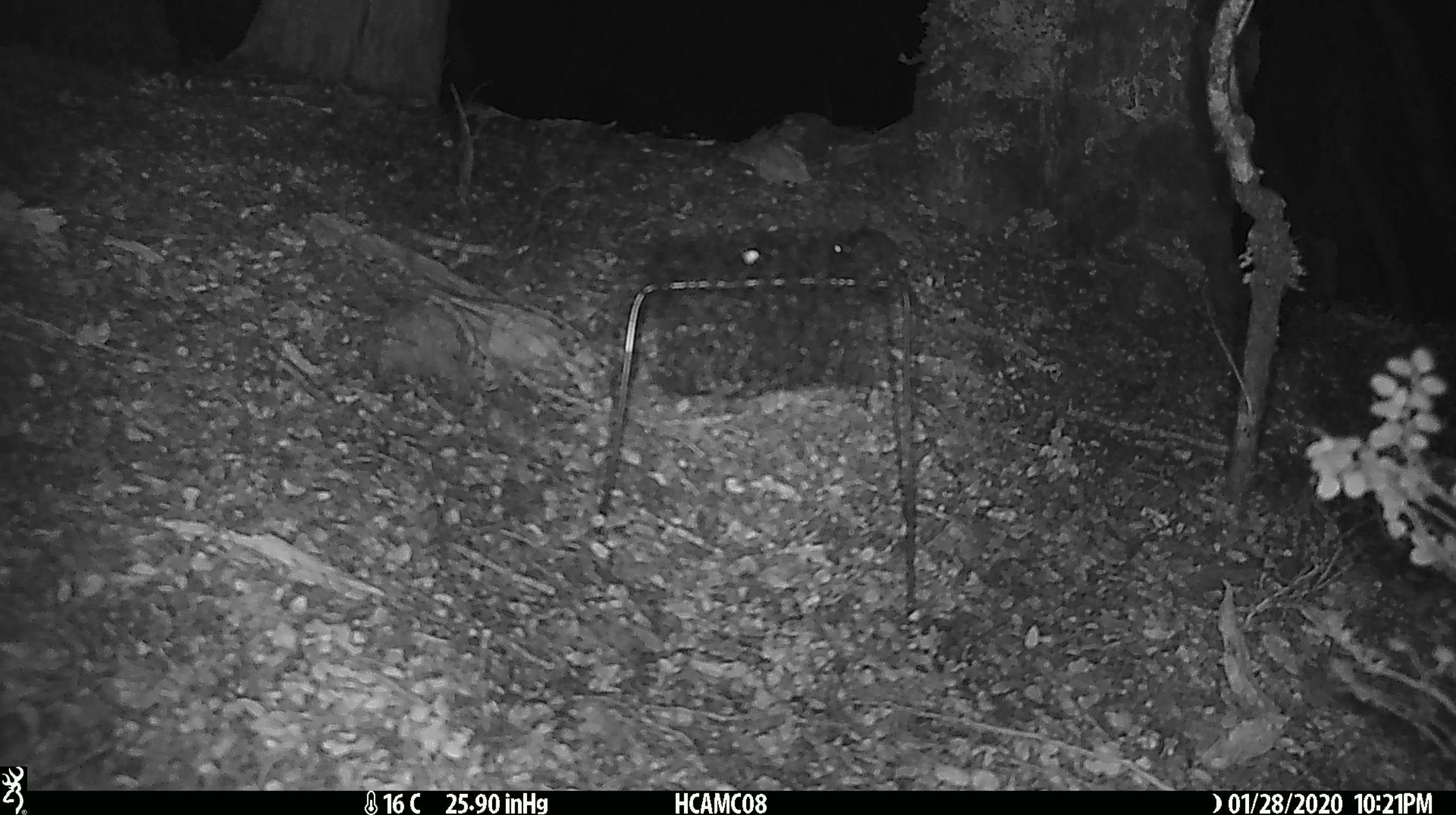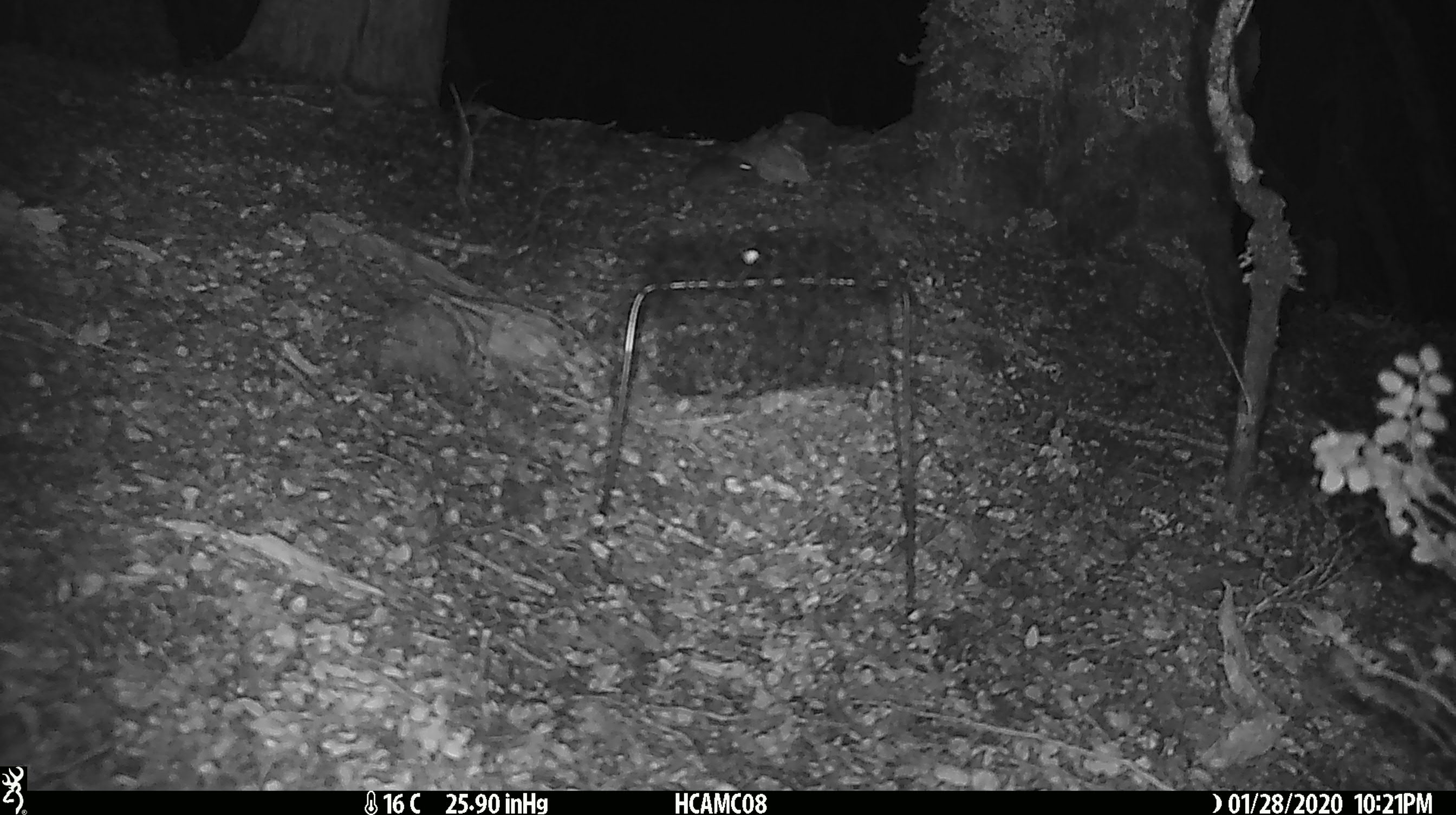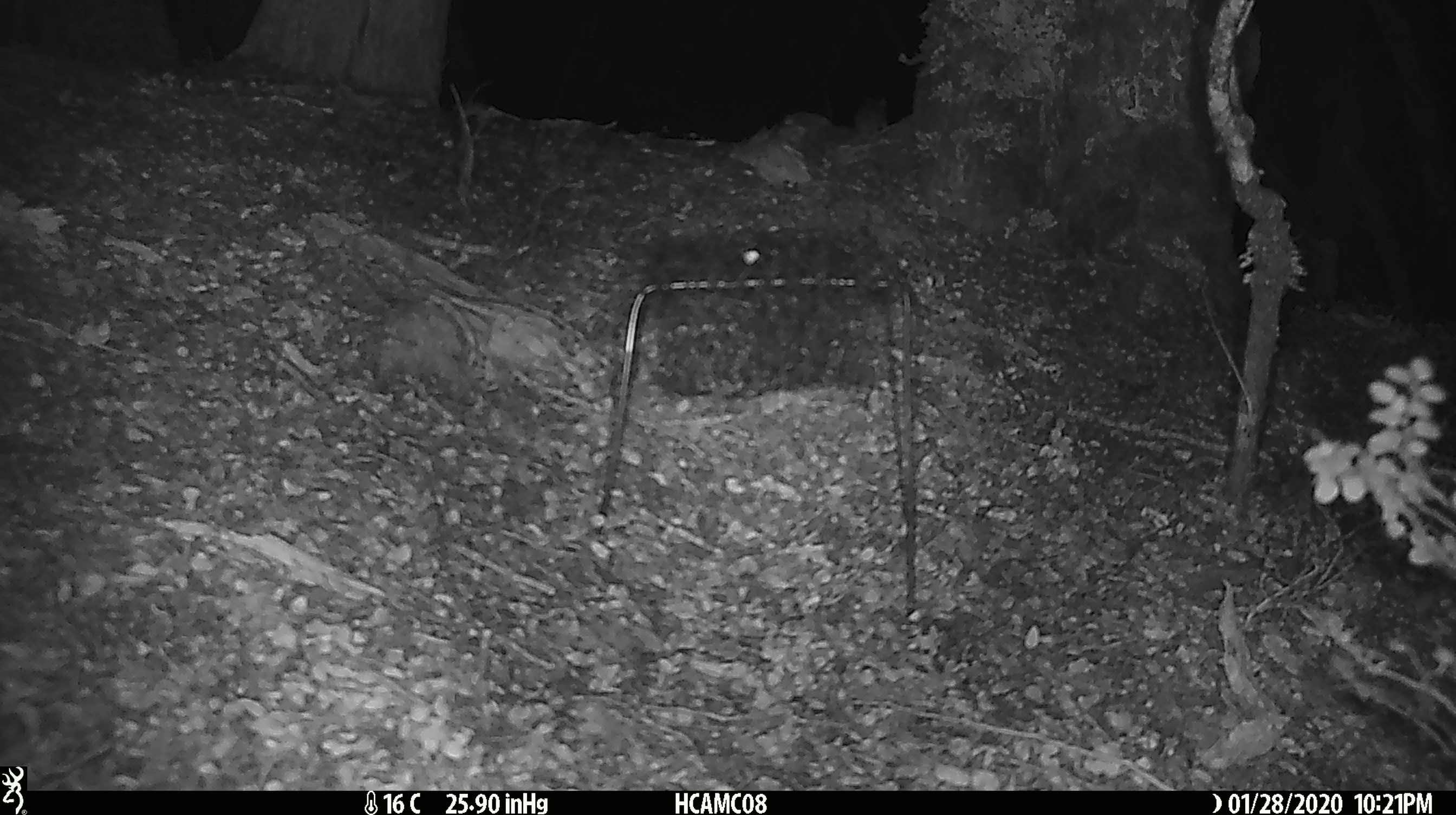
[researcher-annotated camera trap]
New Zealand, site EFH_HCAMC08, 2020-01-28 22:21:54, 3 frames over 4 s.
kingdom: Animalia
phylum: Chordata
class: Mammalia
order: Rodentia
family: Muridae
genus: Mus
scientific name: Mus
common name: mouse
Mouse (Mus).